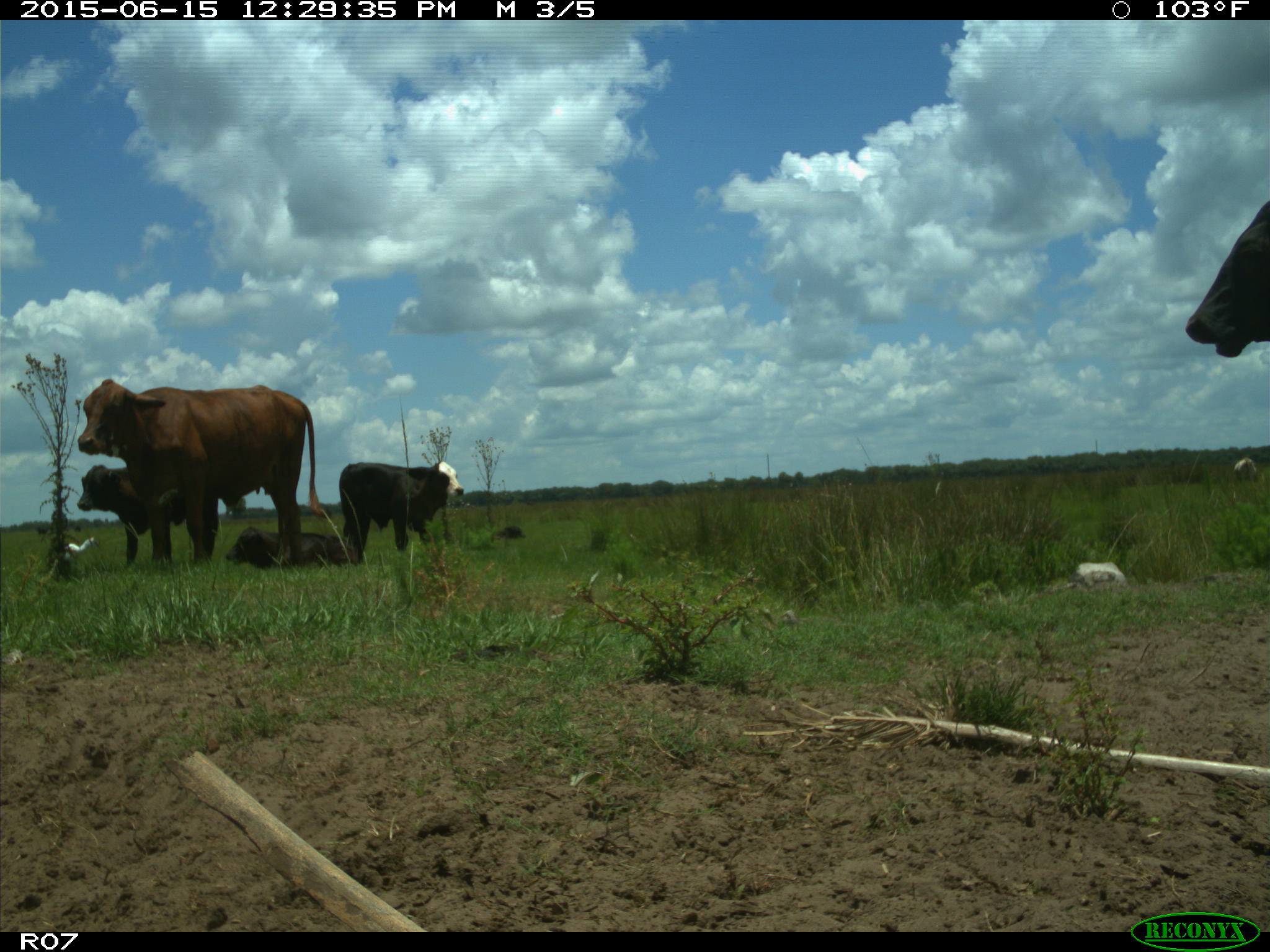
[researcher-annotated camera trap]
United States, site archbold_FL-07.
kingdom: Animalia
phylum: Chordata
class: Mammalia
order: Artiodactyla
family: Bovidae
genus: Bos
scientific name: Bos taurus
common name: domestic cow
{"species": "Bos taurus (domestic cow)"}